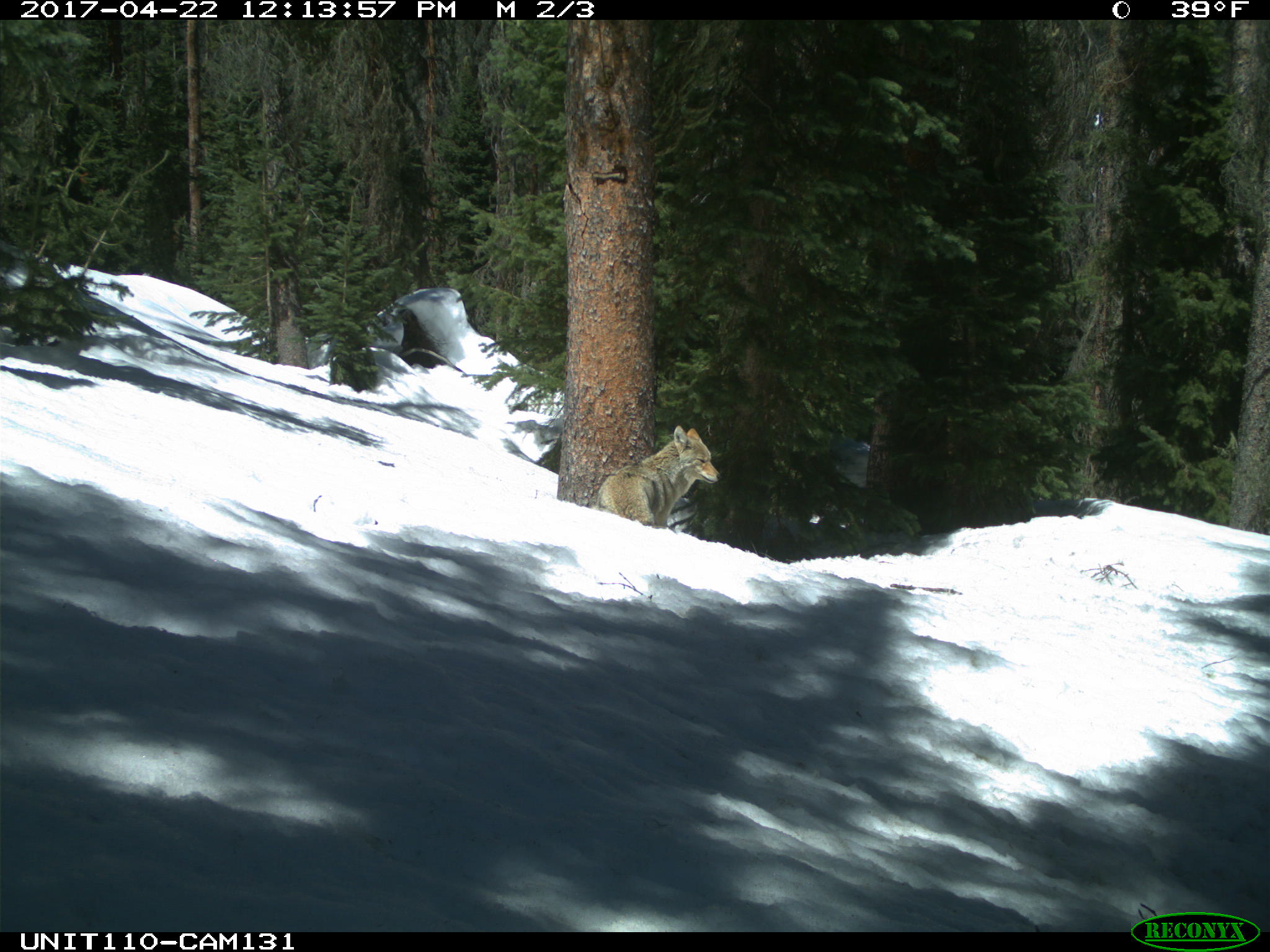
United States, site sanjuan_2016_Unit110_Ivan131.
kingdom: Animalia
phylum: Chordata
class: Mammalia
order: Carnivora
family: Canidae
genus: Canis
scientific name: Canis latrans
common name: coyote